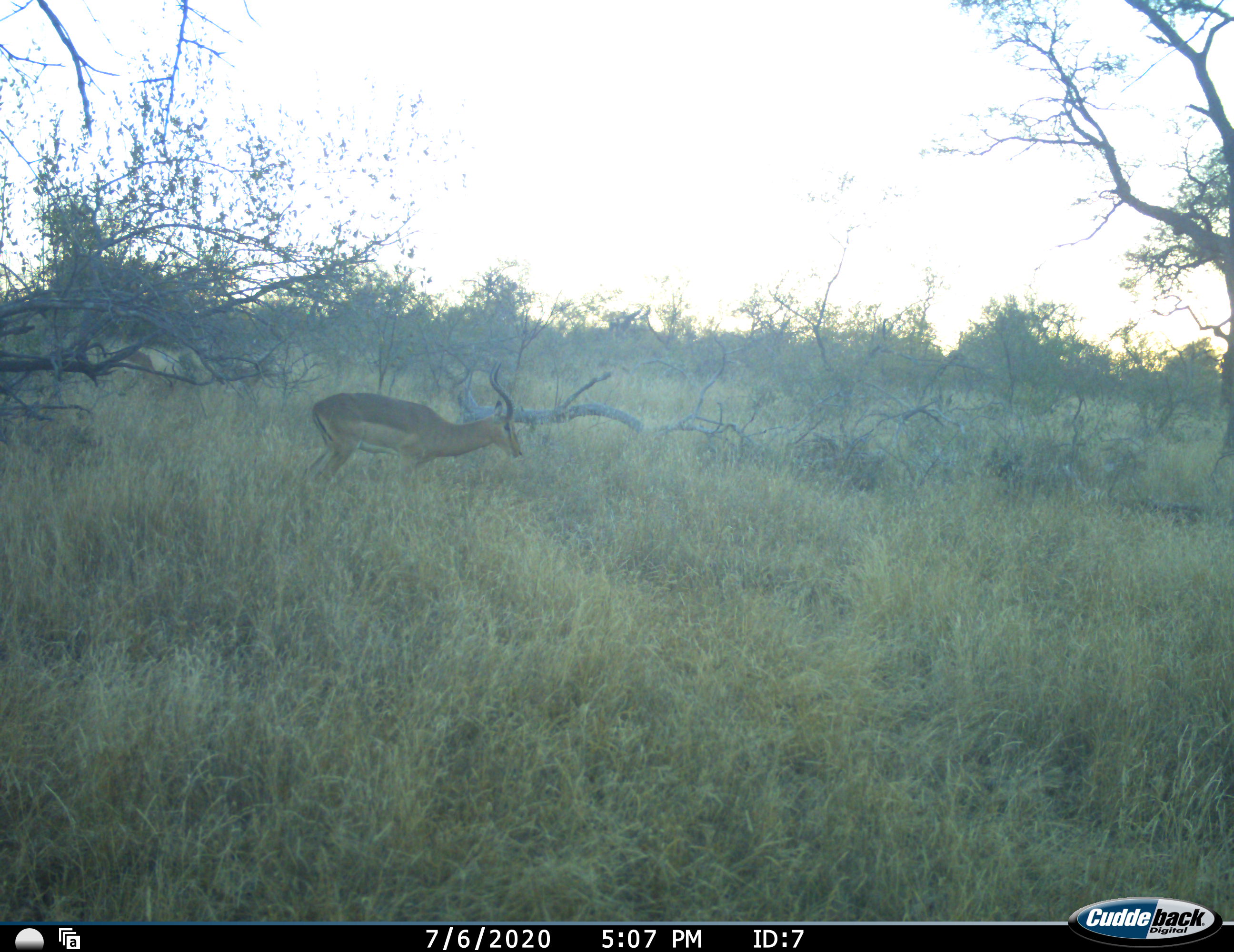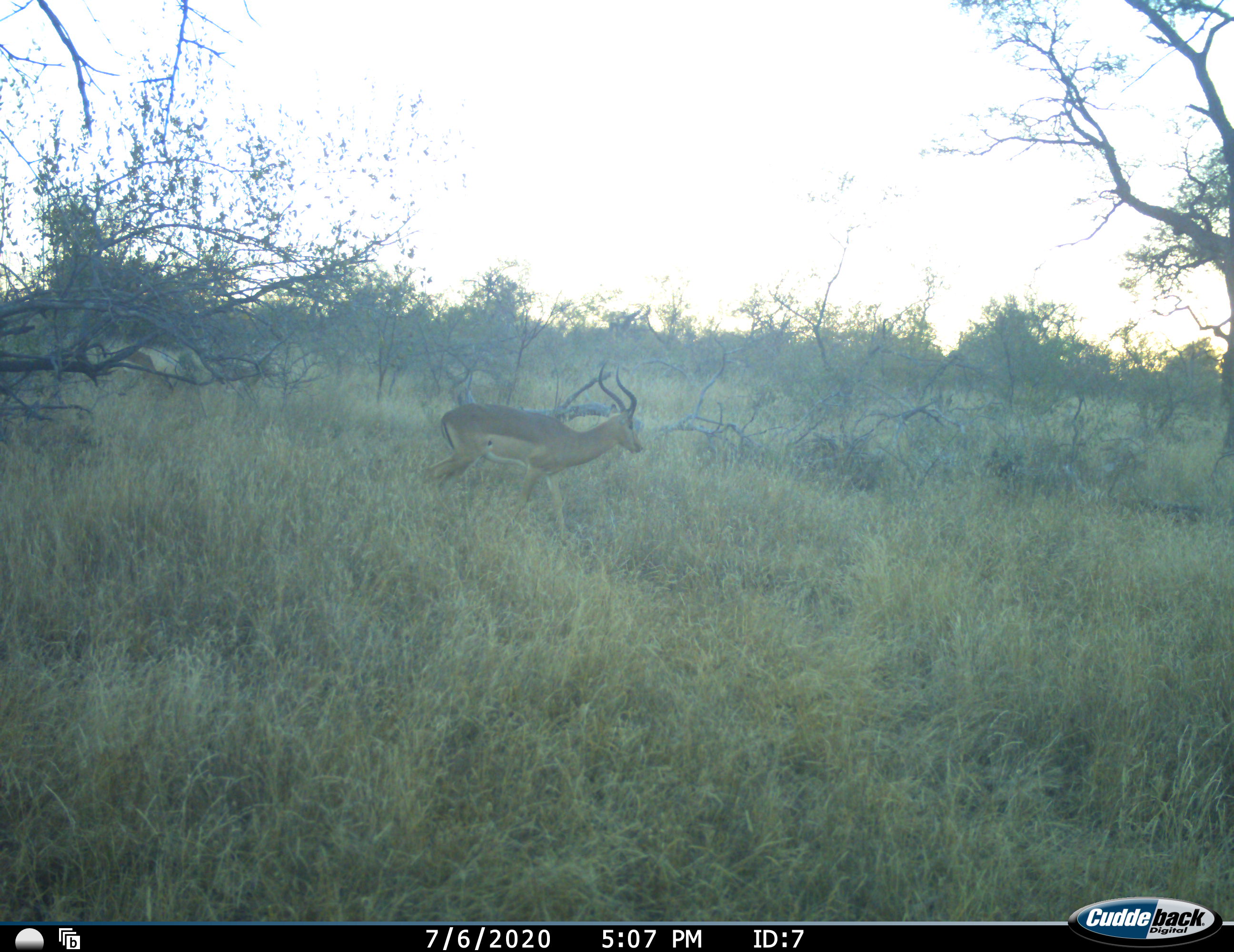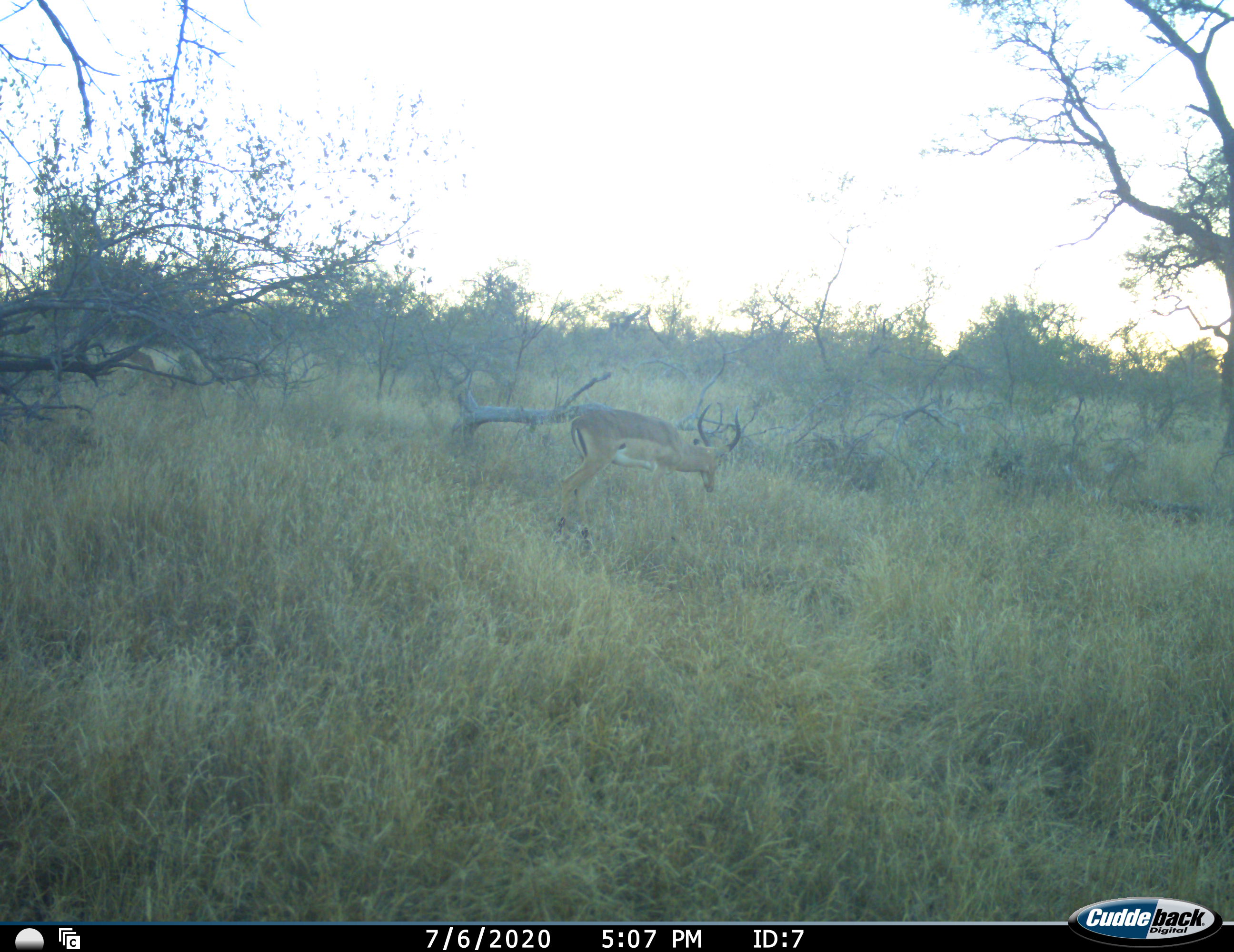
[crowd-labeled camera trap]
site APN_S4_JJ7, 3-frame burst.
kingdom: Animalia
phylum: Chordata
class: Mammalia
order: Artiodactyla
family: Bovidae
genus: Aepyceros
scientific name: Aepyceros melampus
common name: impala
Impala (Aepyceros melampus), count 1. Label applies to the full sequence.